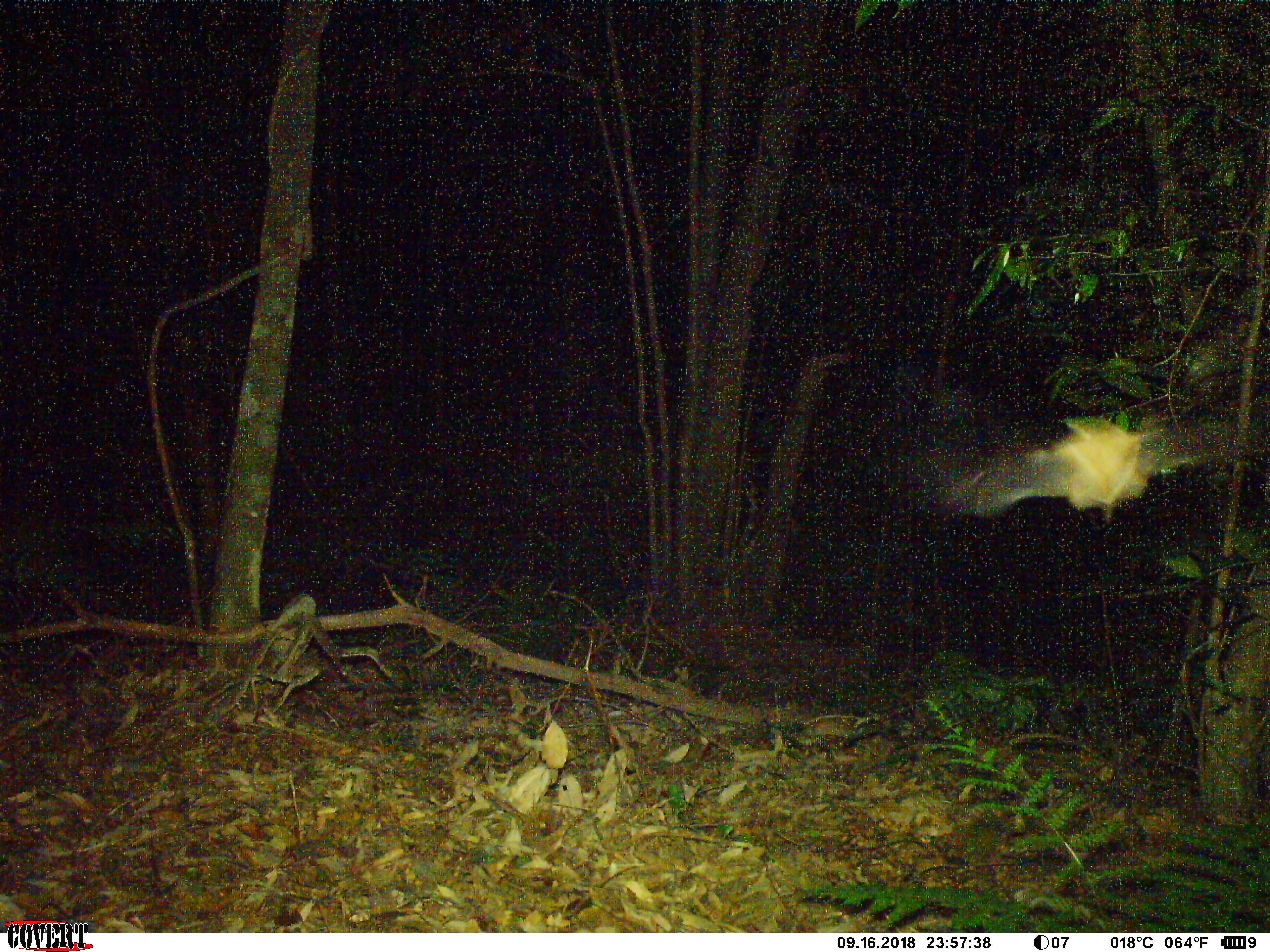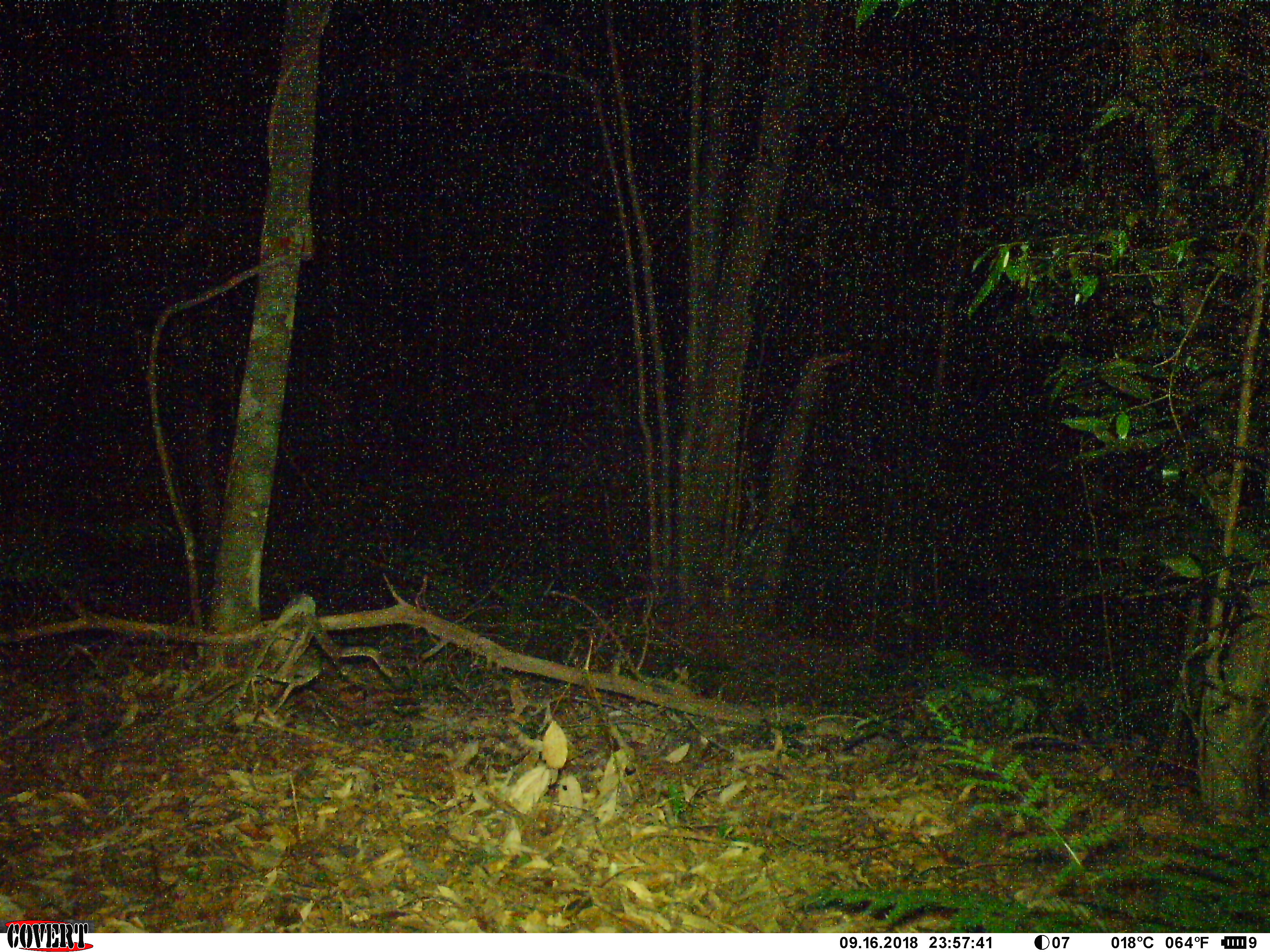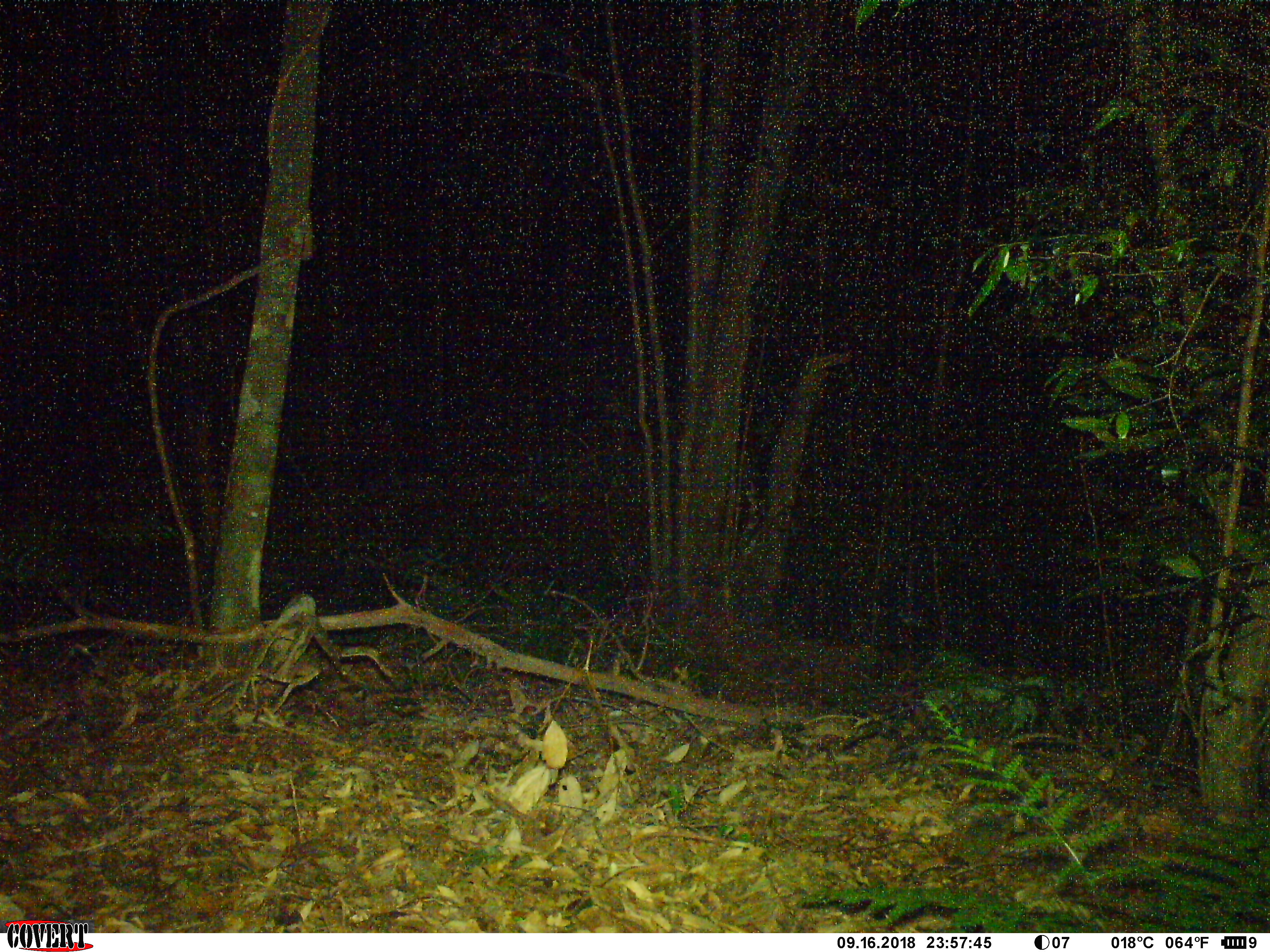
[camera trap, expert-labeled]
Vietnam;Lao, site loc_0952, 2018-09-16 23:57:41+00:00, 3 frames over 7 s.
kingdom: Animalia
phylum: Chordata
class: Mammalia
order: Chiroptera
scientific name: Chiroptera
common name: bat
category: unidentified bat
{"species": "unidentified bat (bat) (Chiroptera)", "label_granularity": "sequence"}